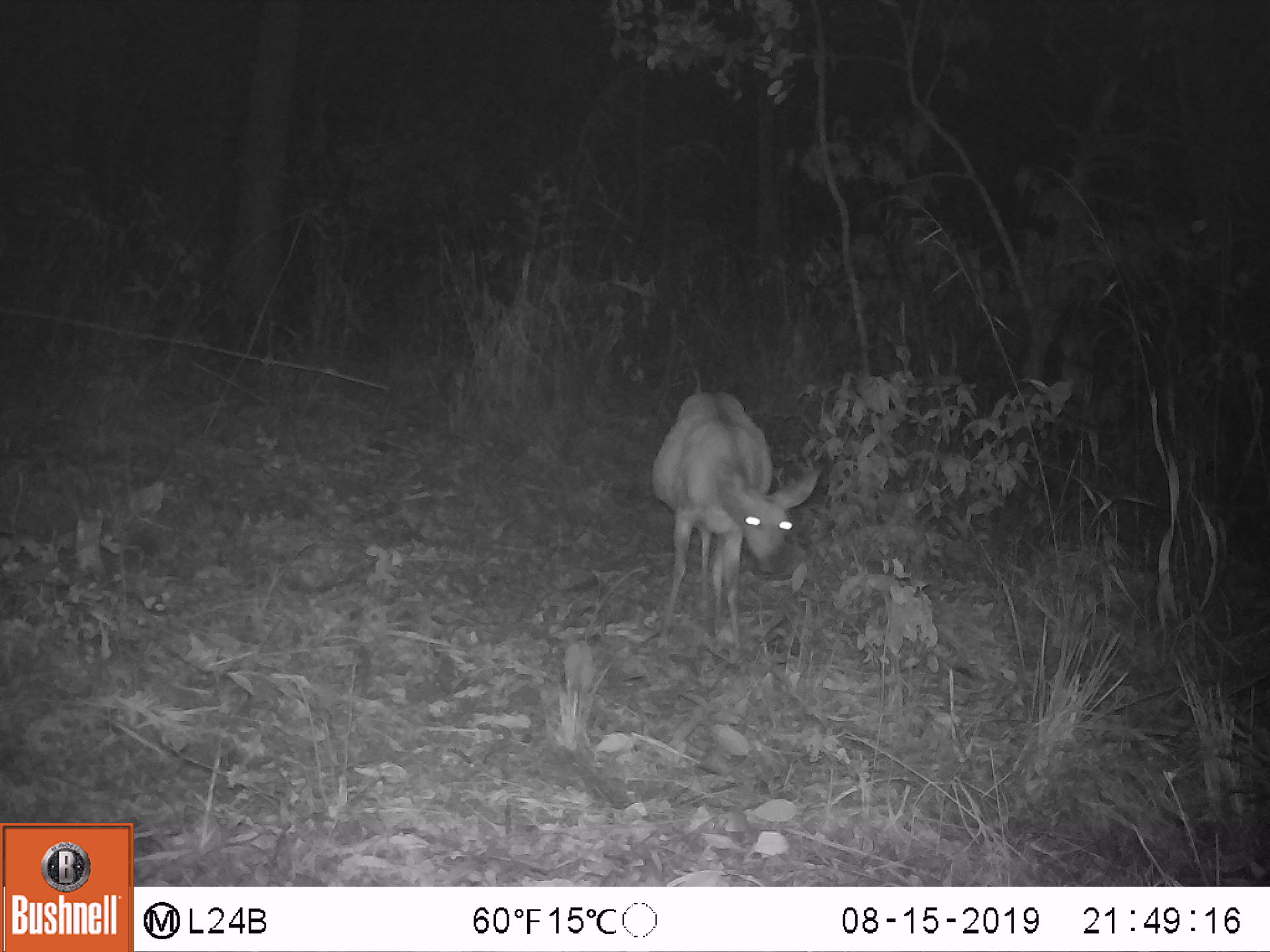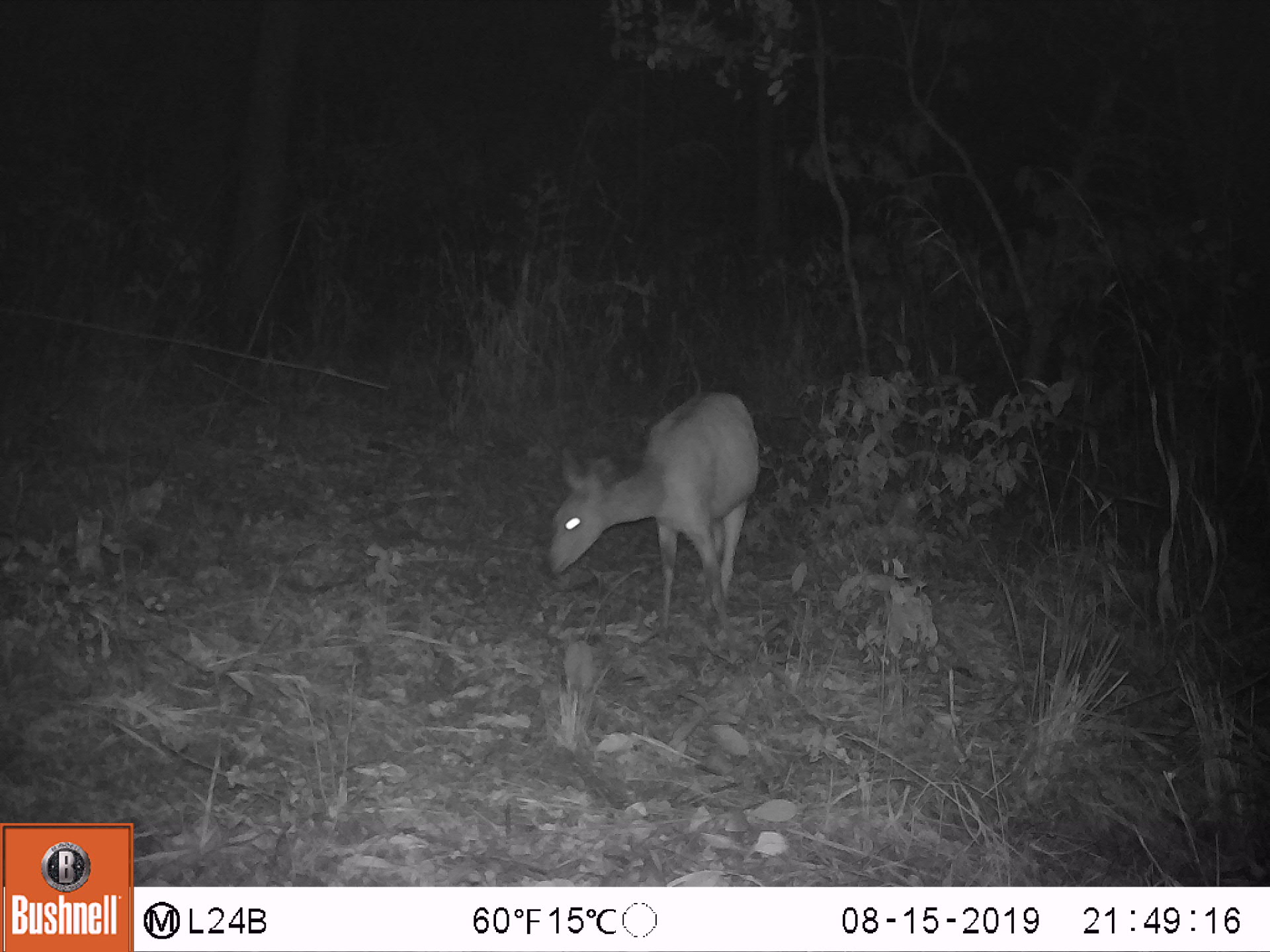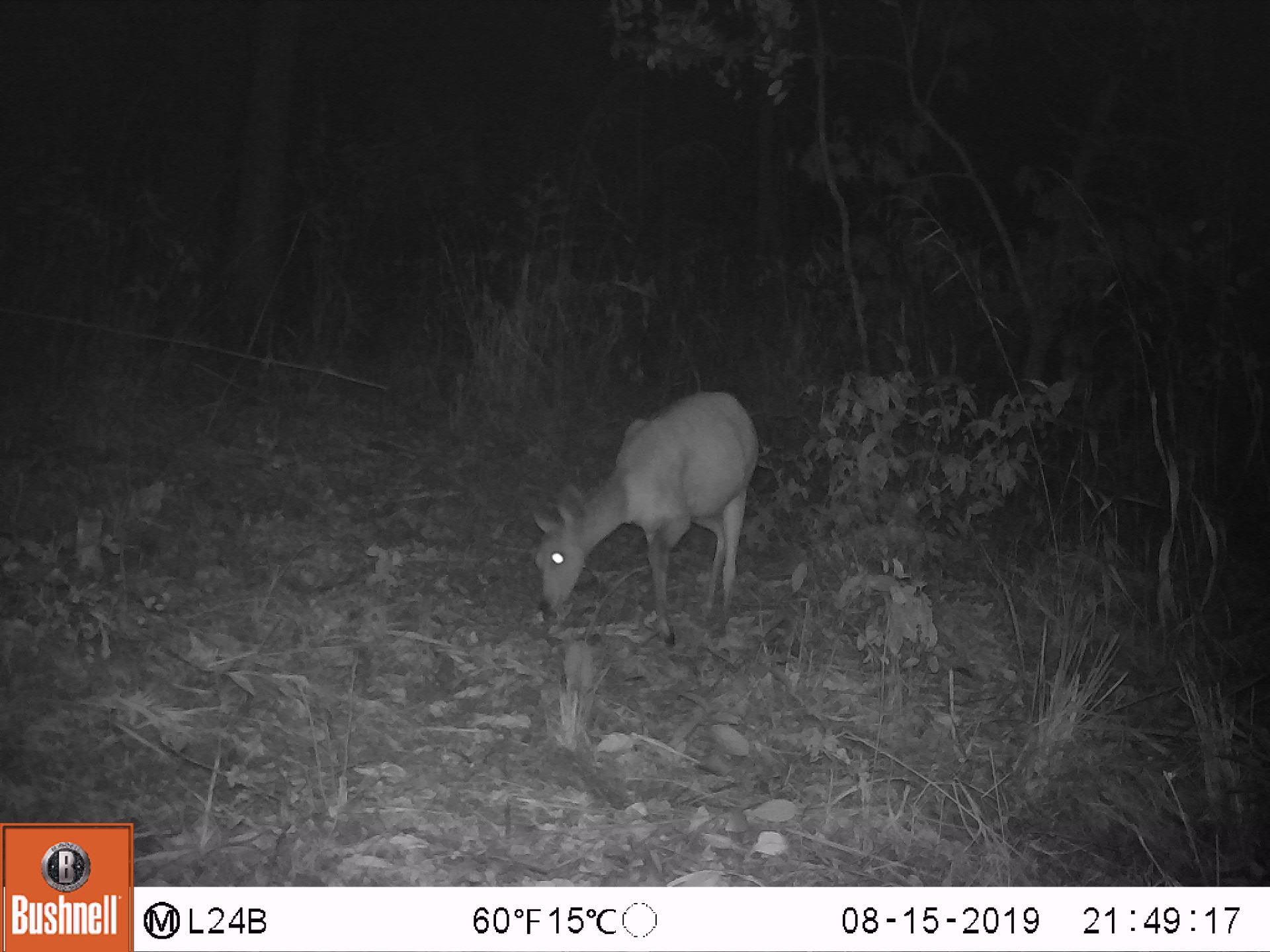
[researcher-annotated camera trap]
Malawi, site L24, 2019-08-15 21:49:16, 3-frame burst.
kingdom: Animalia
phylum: Chordata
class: Mammalia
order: Artiodactyla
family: Bovidae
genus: Tragelaphus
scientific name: Tragelaphus sylvaticus sylvaticus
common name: cape bushbuck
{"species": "cape bushbuck (Tragelaphus sylvaticus sylvaticus)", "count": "1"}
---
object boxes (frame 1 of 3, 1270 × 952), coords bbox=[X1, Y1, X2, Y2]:
cape bushbuck: bbox=[646, 384, 822, 654]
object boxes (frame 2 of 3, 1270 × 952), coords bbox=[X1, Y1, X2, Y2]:
cape bushbuck: bbox=[535, 380, 767, 629]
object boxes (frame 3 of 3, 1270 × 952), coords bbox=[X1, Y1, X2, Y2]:
cape bushbuck: bbox=[514, 384, 765, 656]